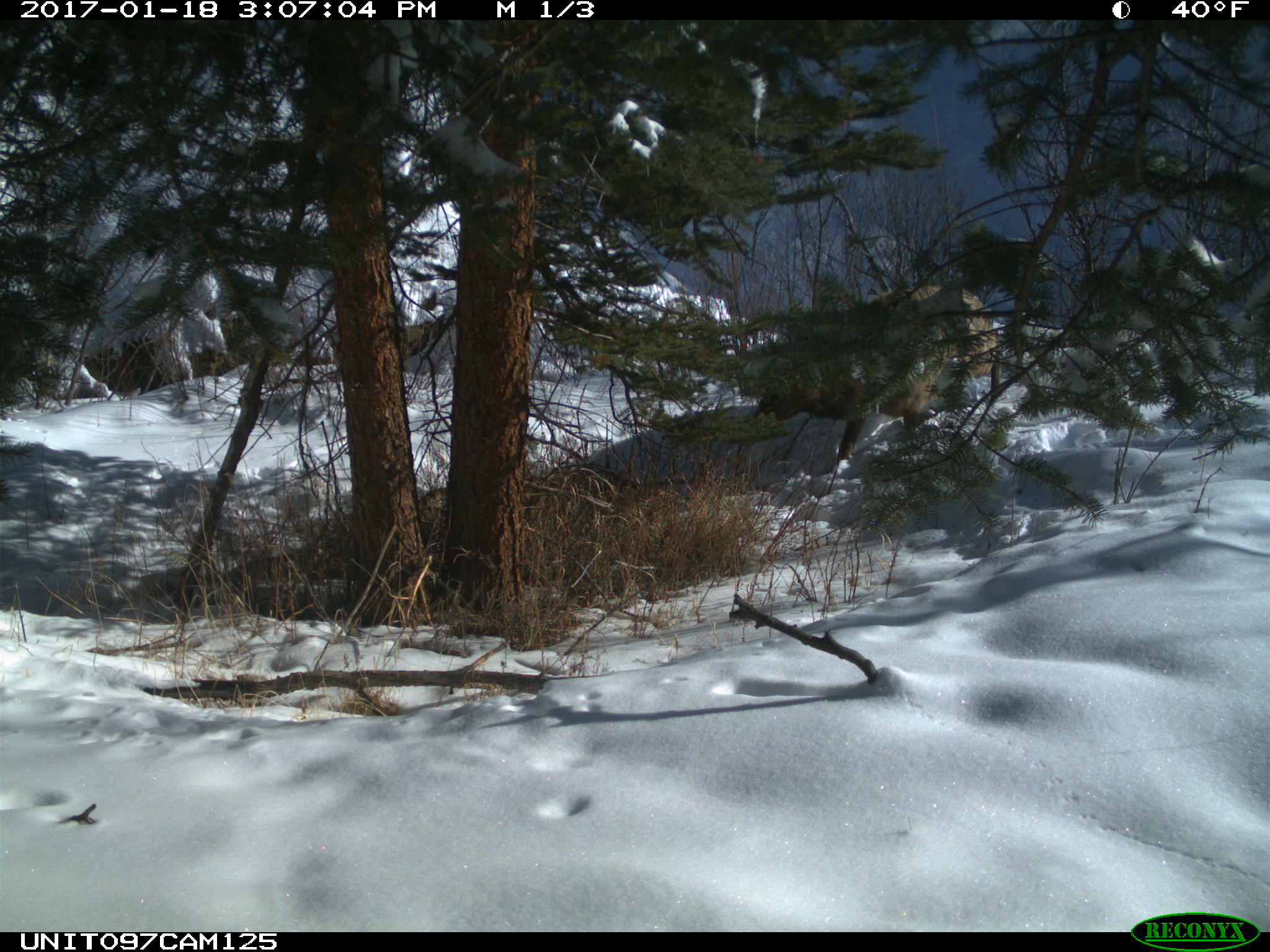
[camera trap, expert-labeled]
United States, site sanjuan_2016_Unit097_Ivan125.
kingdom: Animalia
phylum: Chordata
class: Mammalia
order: Artiodactyla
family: Cervidae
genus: Cervus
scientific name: Cervus elaphus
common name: red deer